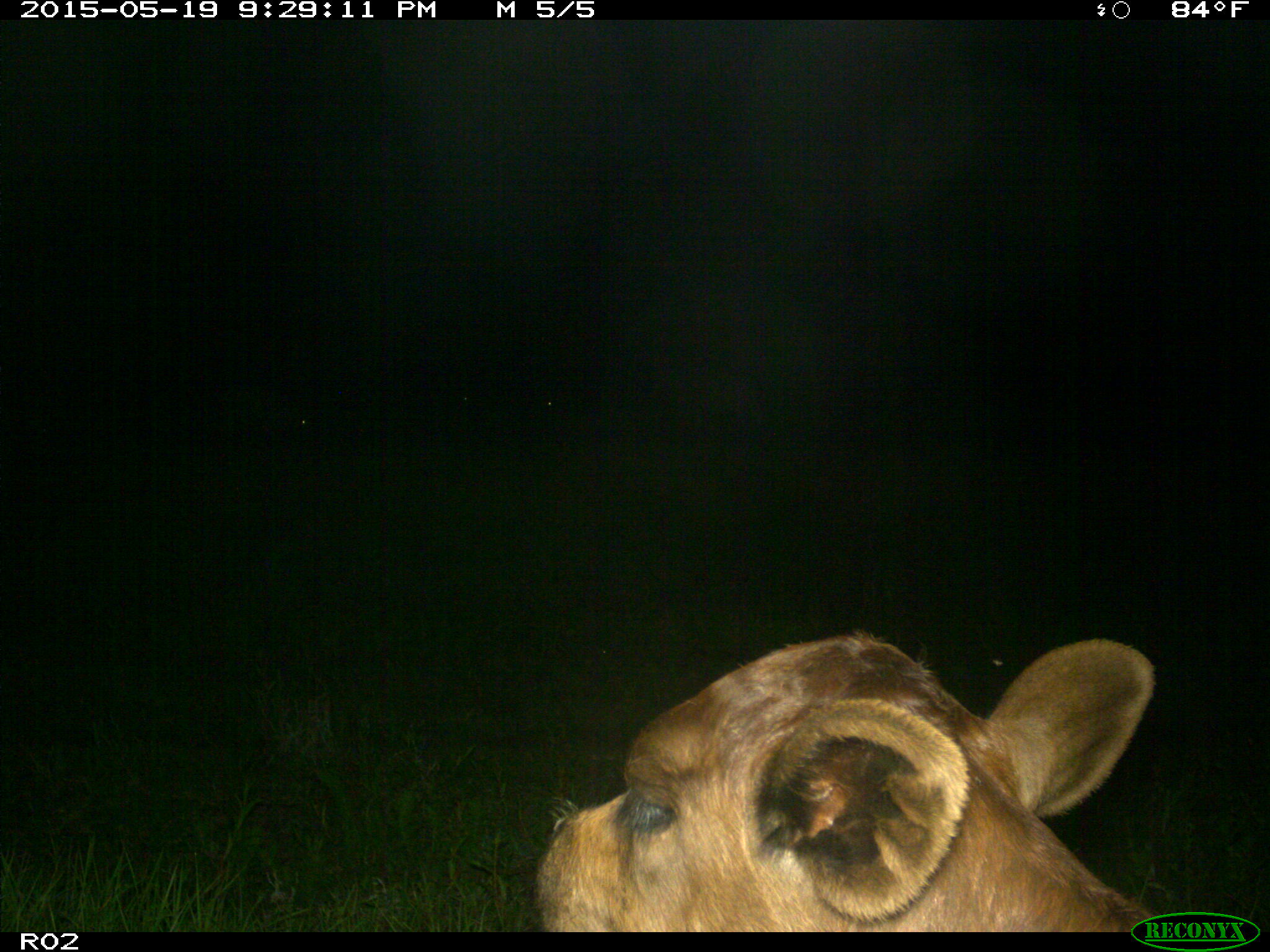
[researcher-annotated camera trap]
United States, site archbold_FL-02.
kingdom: Animalia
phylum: Chordata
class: Mammalia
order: Artiodactyla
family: Bovidae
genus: Bos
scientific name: Bos taurus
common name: domestic cow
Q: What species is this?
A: Bos taurus (domestic cow).